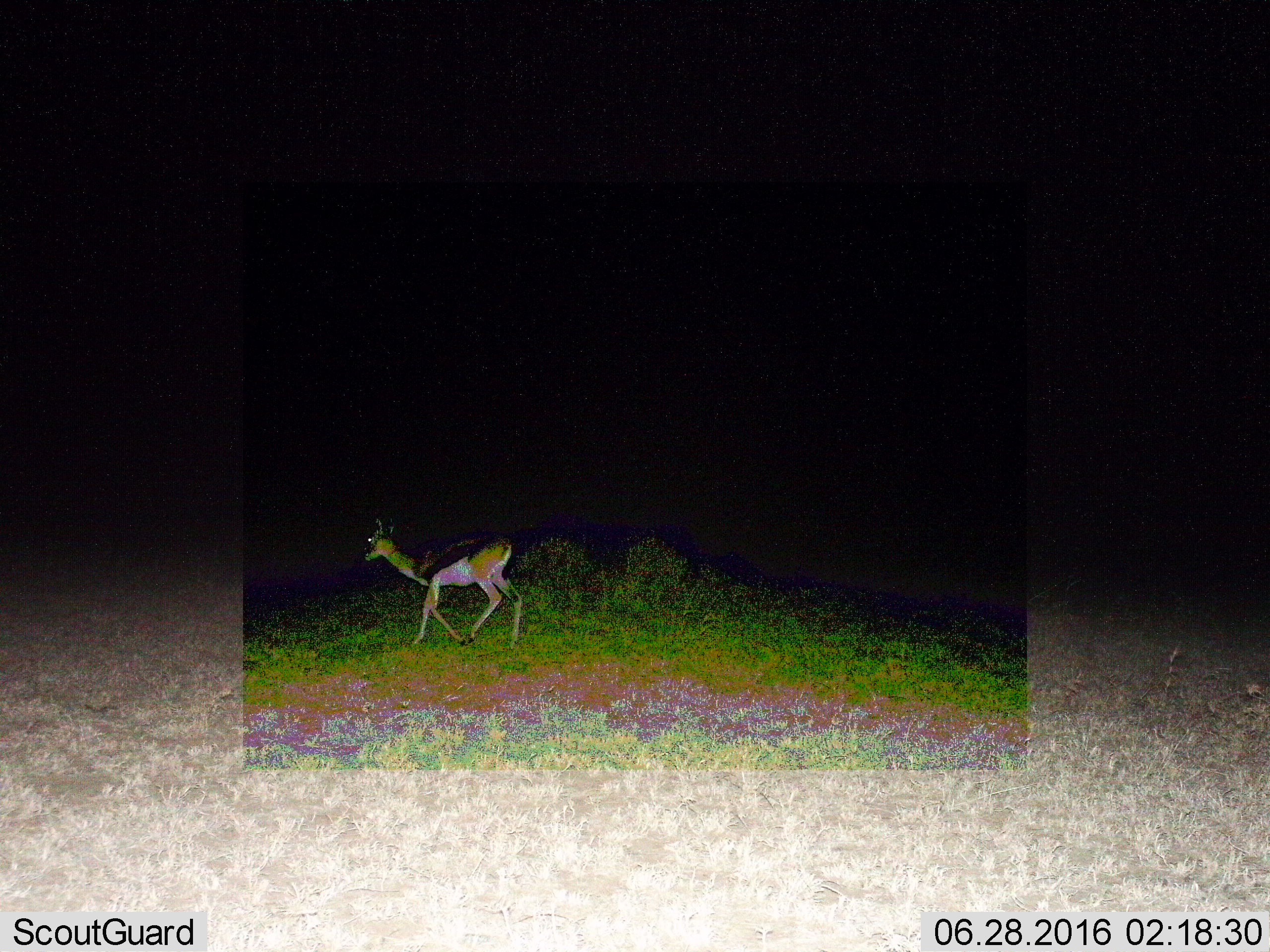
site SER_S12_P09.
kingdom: Animalia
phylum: Chordata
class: Mammalia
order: Artiodactyla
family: Bovidae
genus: Eudorcas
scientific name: Eudorcas thomsonii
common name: thomson's gazelle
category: gazellethomsons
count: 1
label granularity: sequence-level